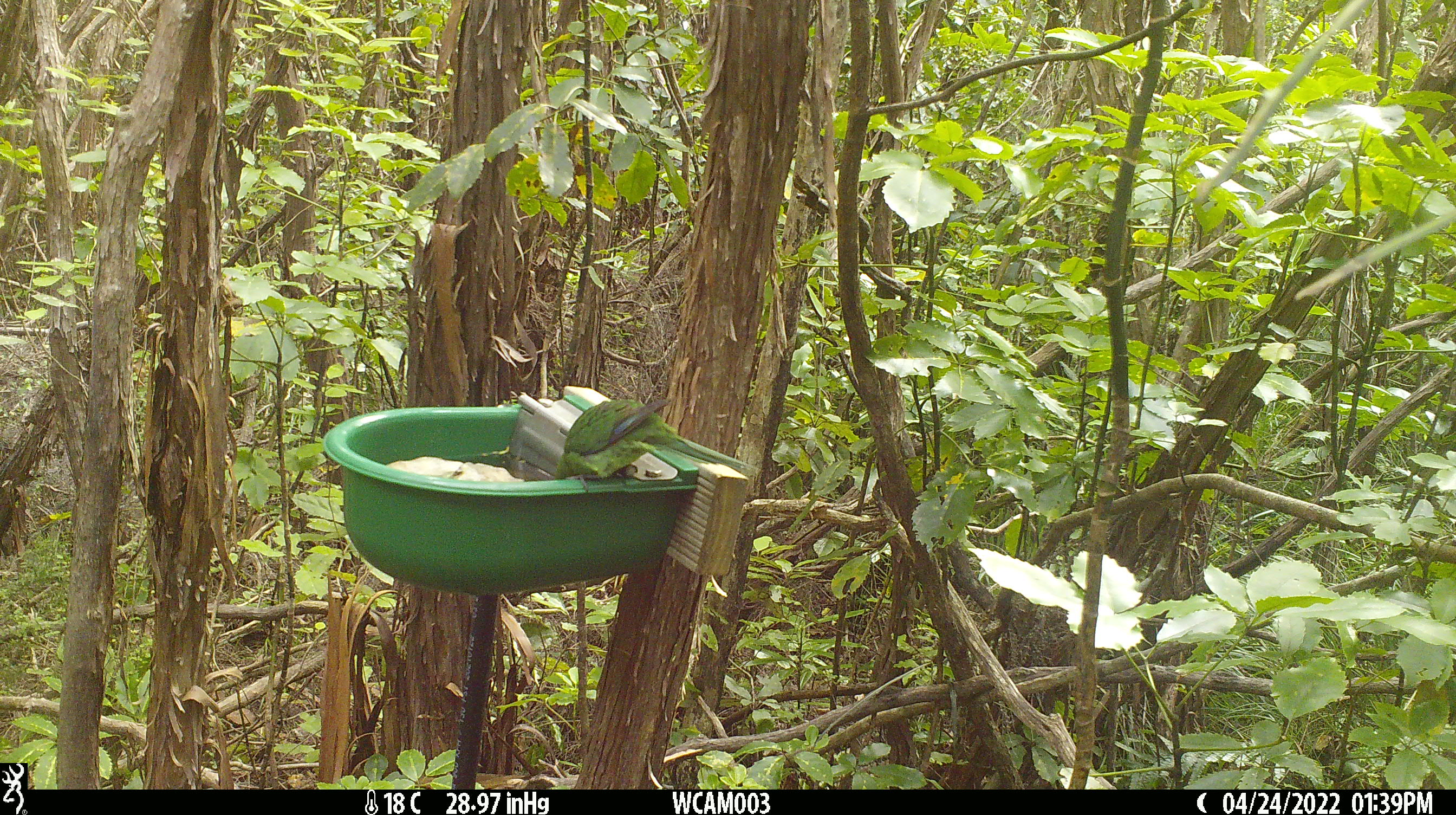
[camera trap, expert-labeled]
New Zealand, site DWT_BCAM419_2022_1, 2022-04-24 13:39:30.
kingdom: Animalia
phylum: Chordata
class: Aves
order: Psittaciformes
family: Psittaculidae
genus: Cyanoramphus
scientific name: Cyanoramphus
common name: parakeet